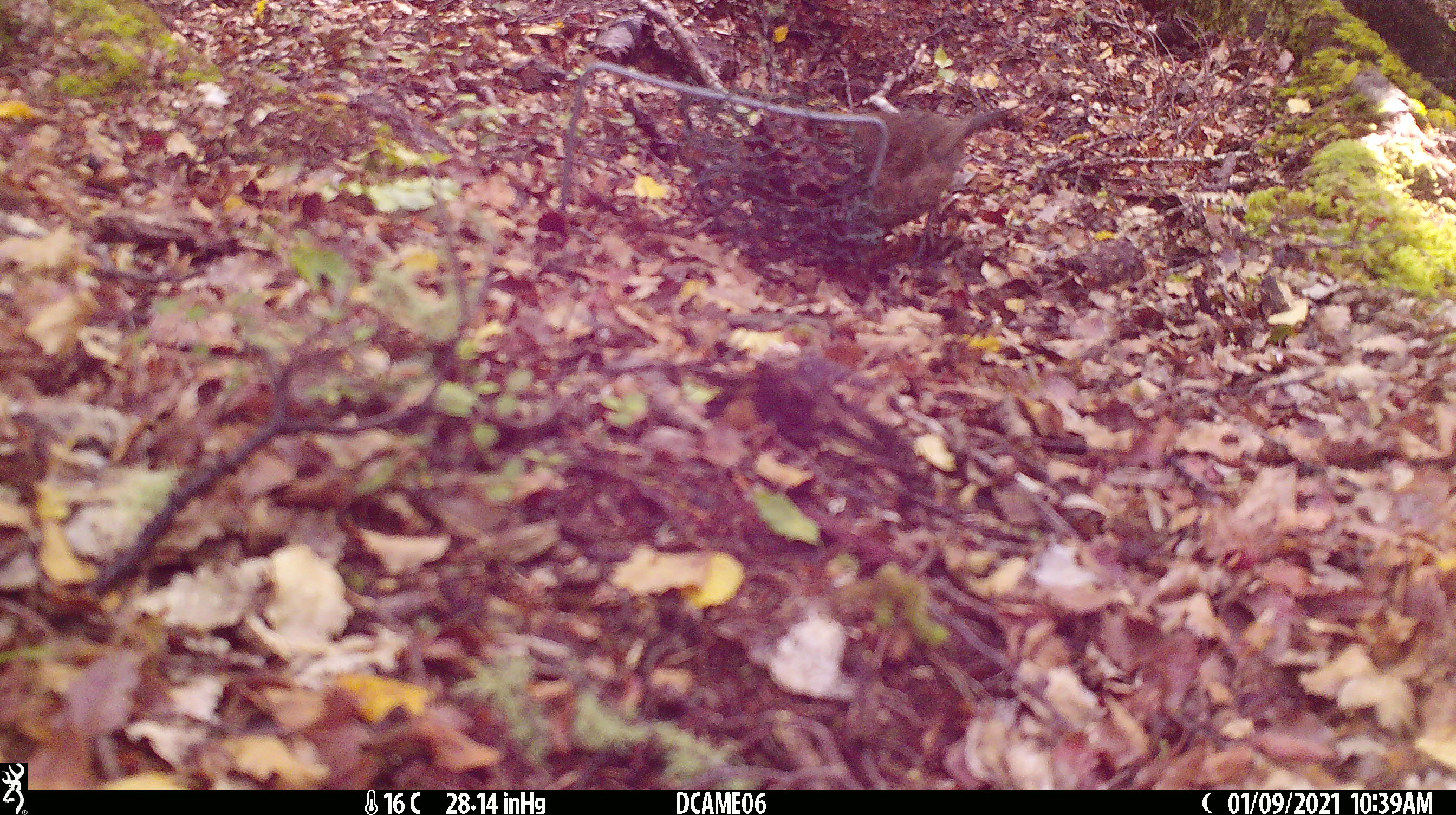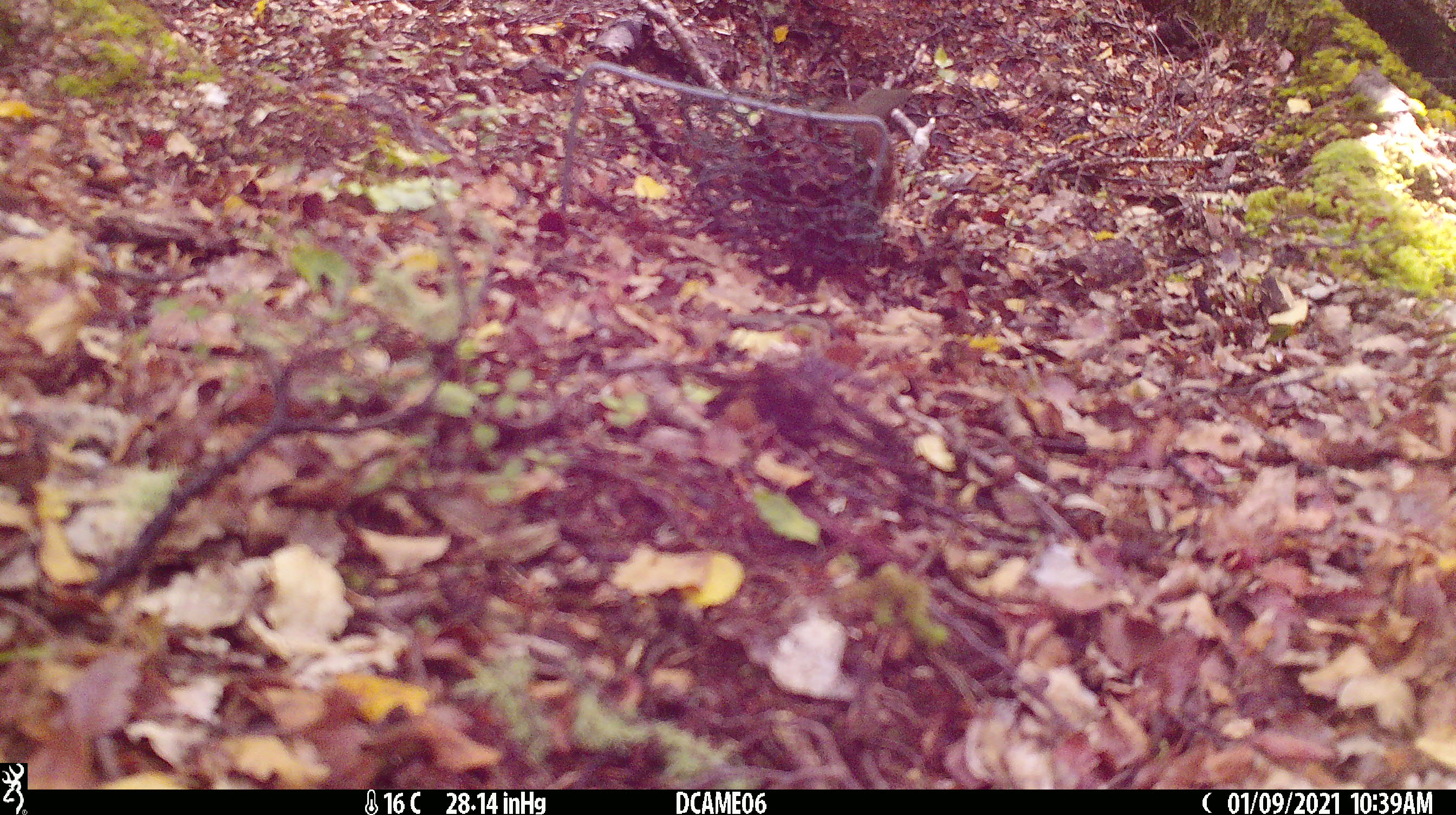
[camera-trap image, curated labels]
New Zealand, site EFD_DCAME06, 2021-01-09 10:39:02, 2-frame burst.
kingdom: Animalia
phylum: Chordata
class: Aves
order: Passeriformes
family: Turdidae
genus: Turdus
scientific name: Turdus merula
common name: eurasian blackbird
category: blackbird